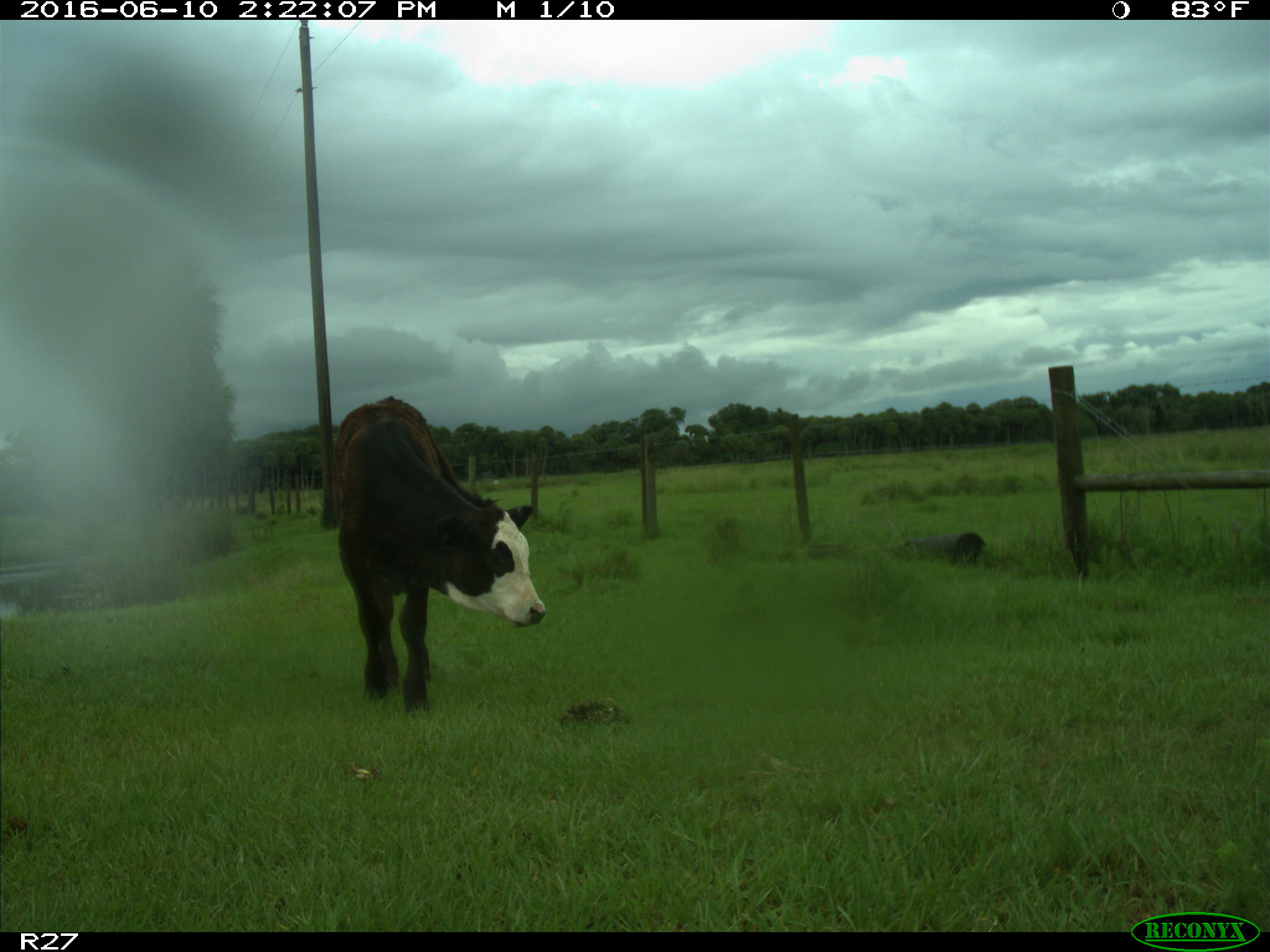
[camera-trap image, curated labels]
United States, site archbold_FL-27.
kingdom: Animalia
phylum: Chordata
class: Mammalia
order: Artiodactyla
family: Bovidae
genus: Bos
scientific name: Bos taurus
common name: domestic cow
Bos taurus (domestic cow).